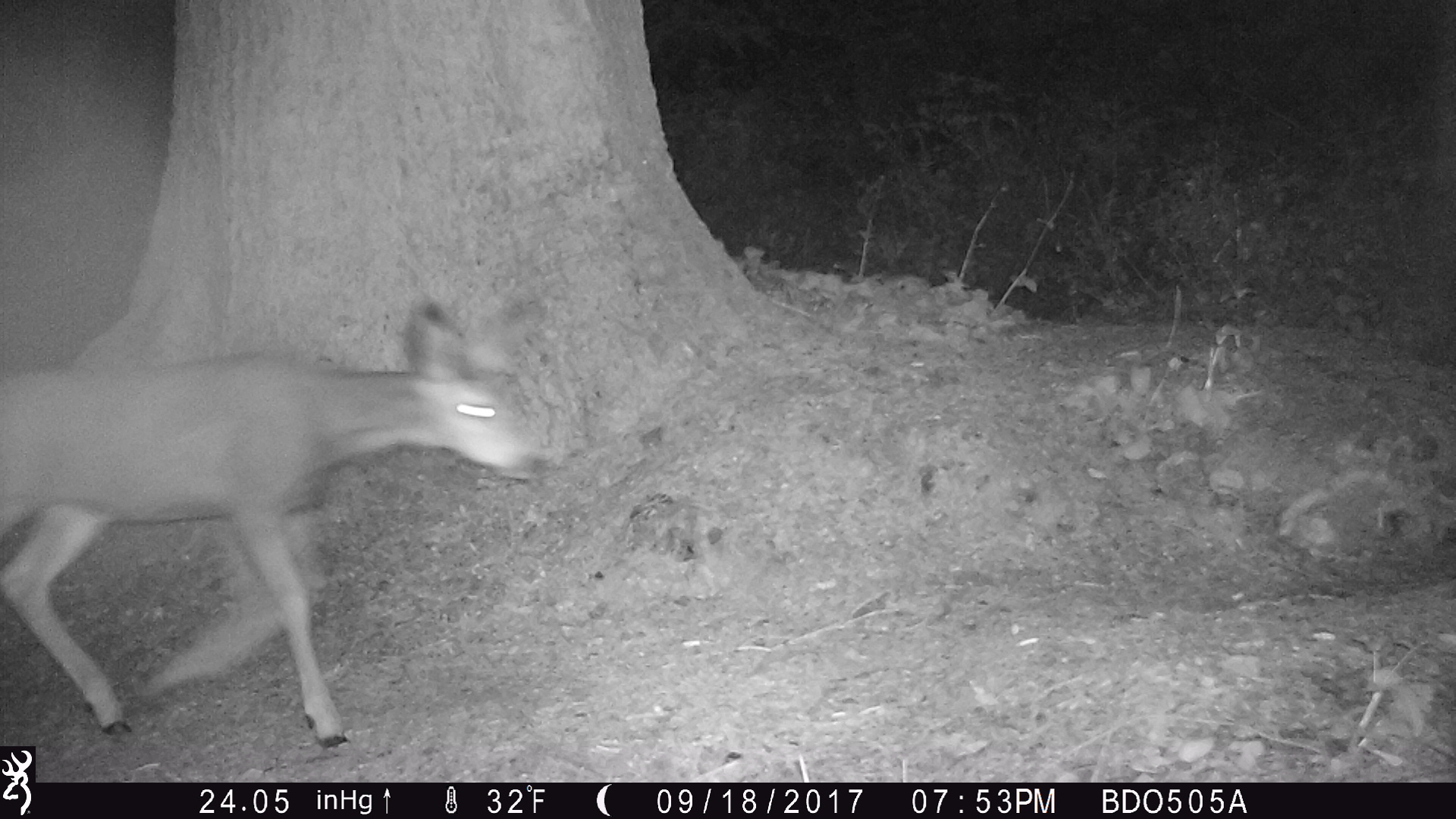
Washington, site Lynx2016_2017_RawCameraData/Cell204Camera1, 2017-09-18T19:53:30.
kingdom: Animalia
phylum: Chordata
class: Mammalia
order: Artiodactyla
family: Cervidae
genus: Odocoileus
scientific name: Odocoileus hemionus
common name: mule deer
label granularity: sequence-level